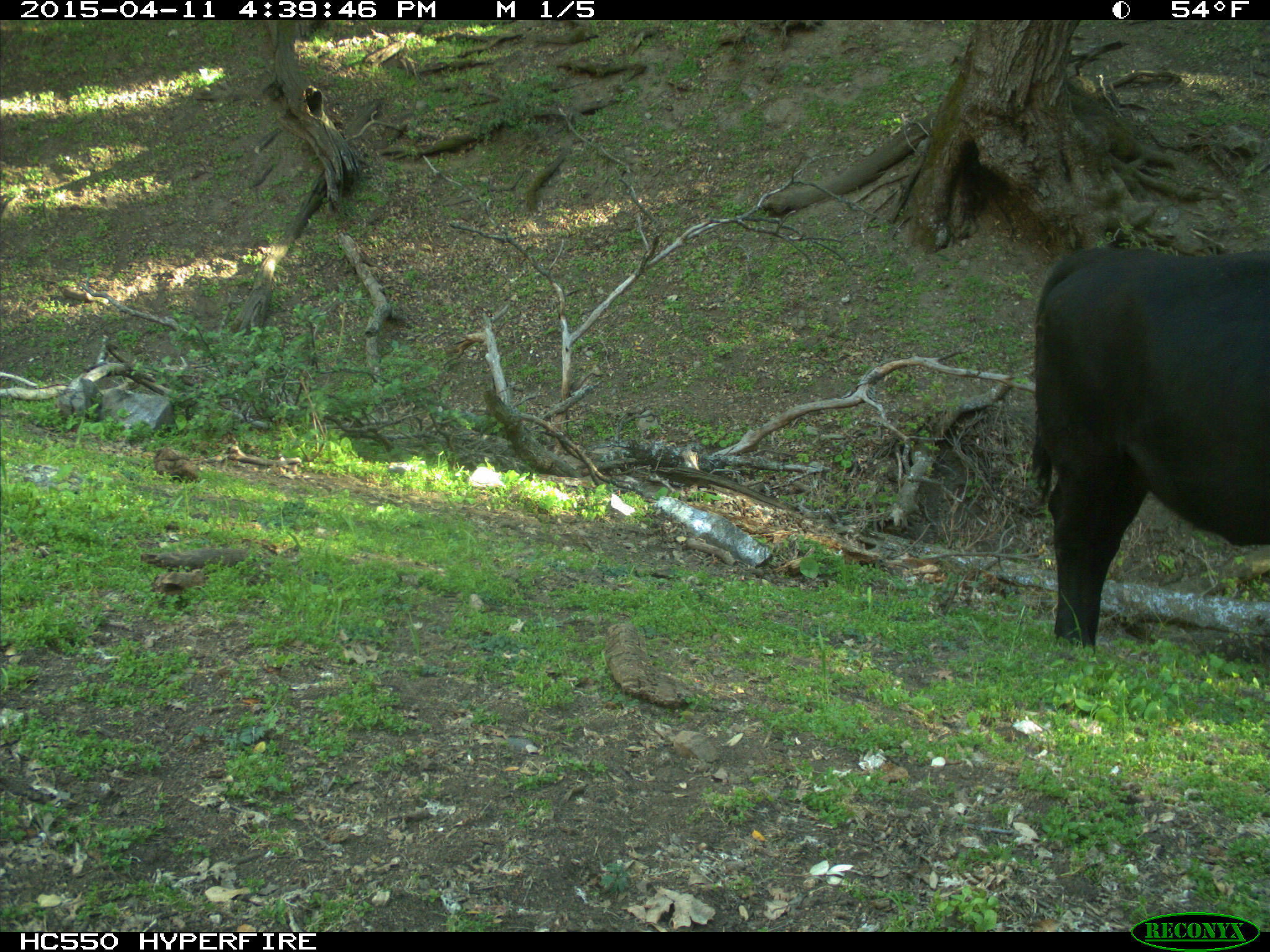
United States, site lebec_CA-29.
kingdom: Animalia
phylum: Chordata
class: Mammalia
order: Artiodactyla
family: Bovidae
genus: Bos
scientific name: Bos taurus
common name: domestic cow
Bos taurus (domestic cow).